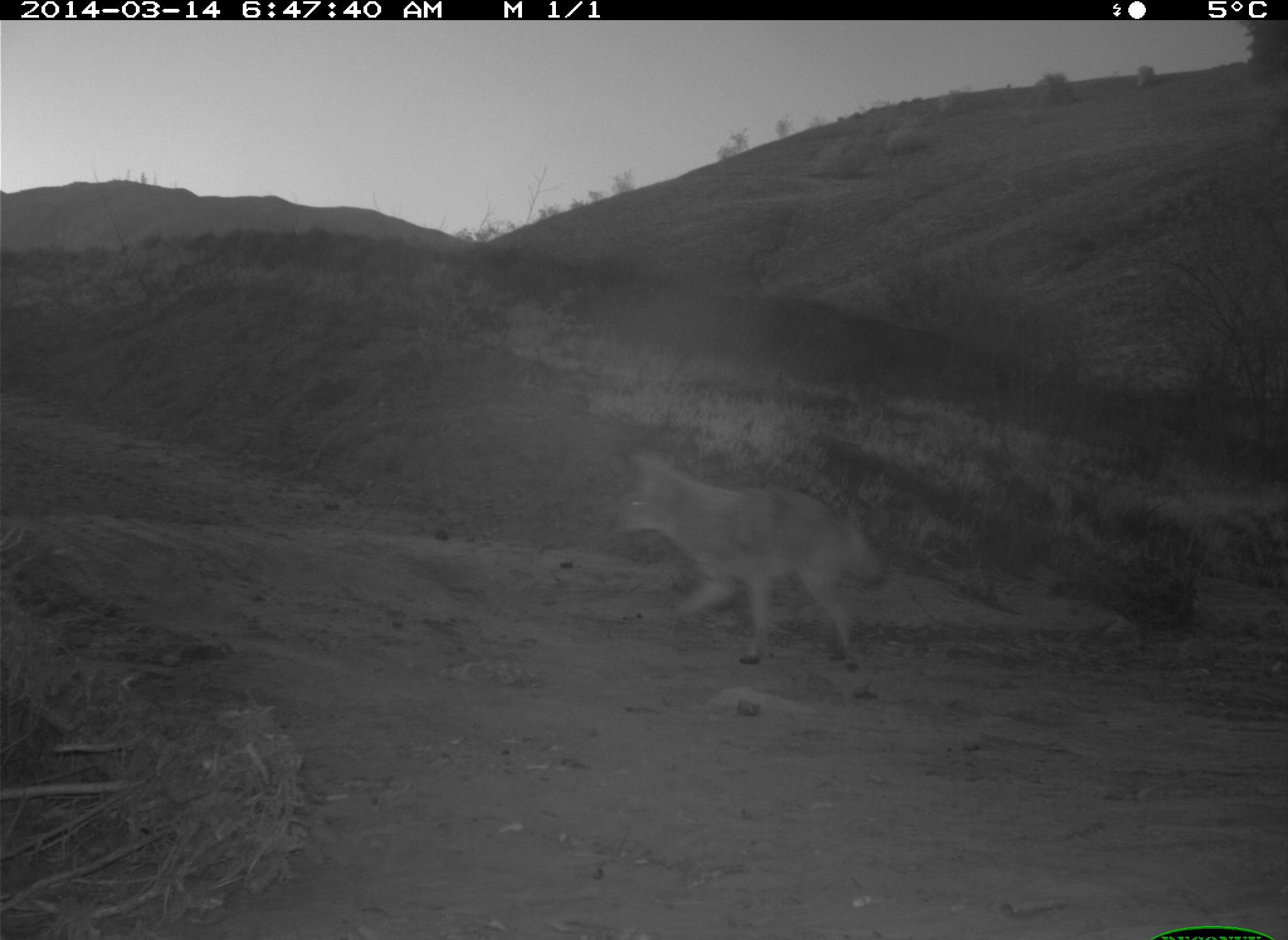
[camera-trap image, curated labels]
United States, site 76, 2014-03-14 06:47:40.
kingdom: Animalia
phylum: Chordata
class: Mammalia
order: Carnivora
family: Canidae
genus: Canis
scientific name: Canis latrans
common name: coyote